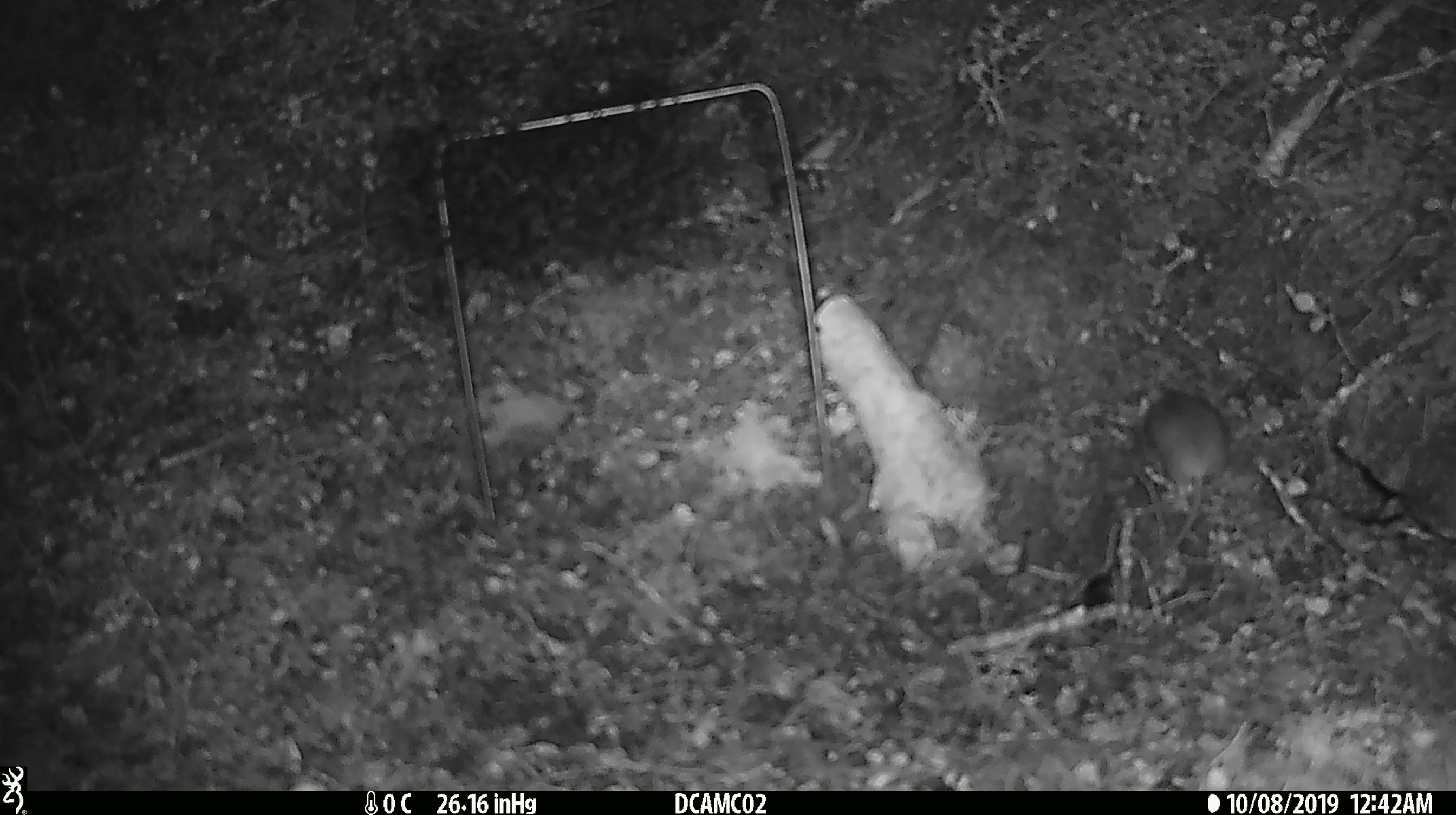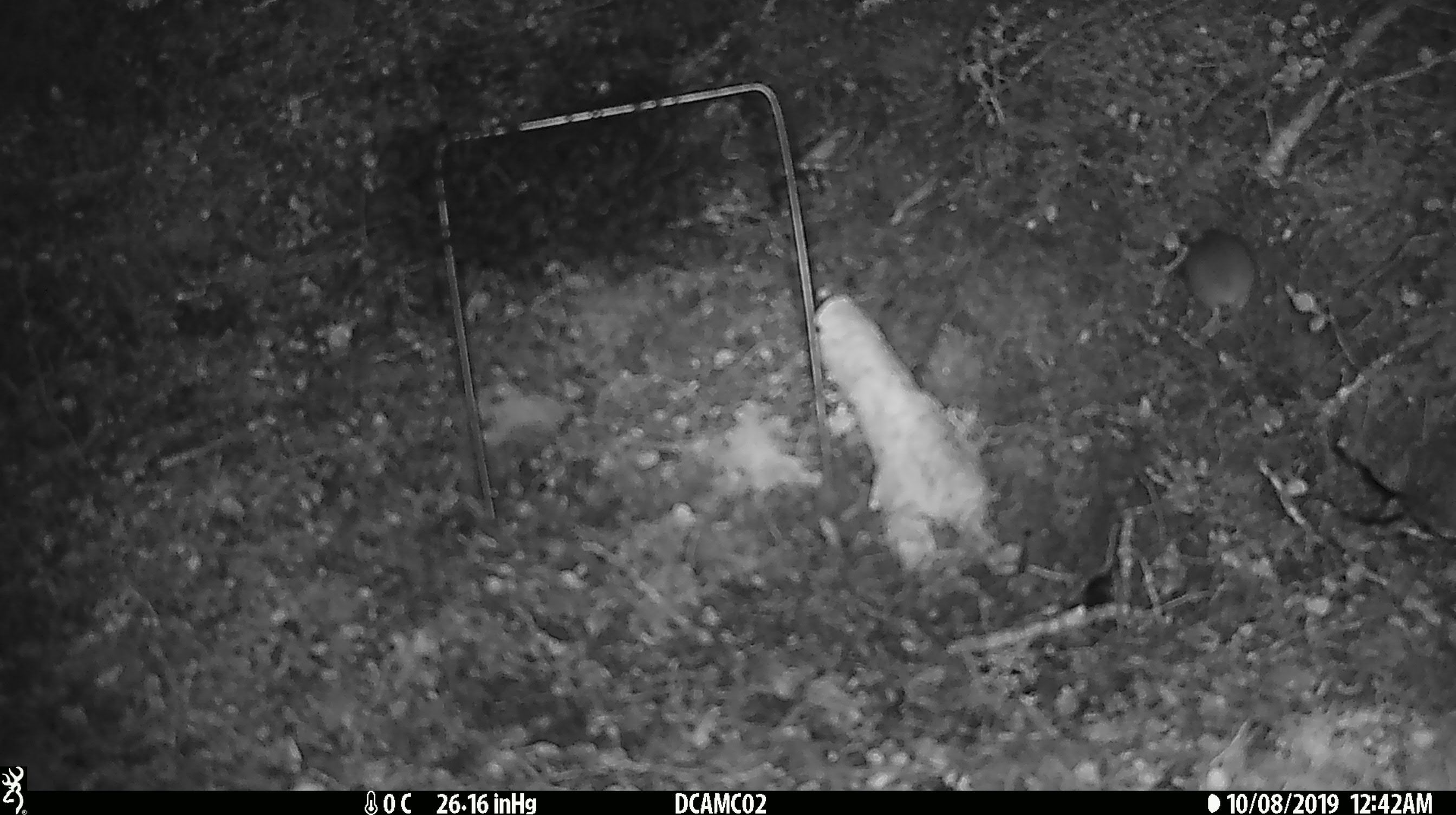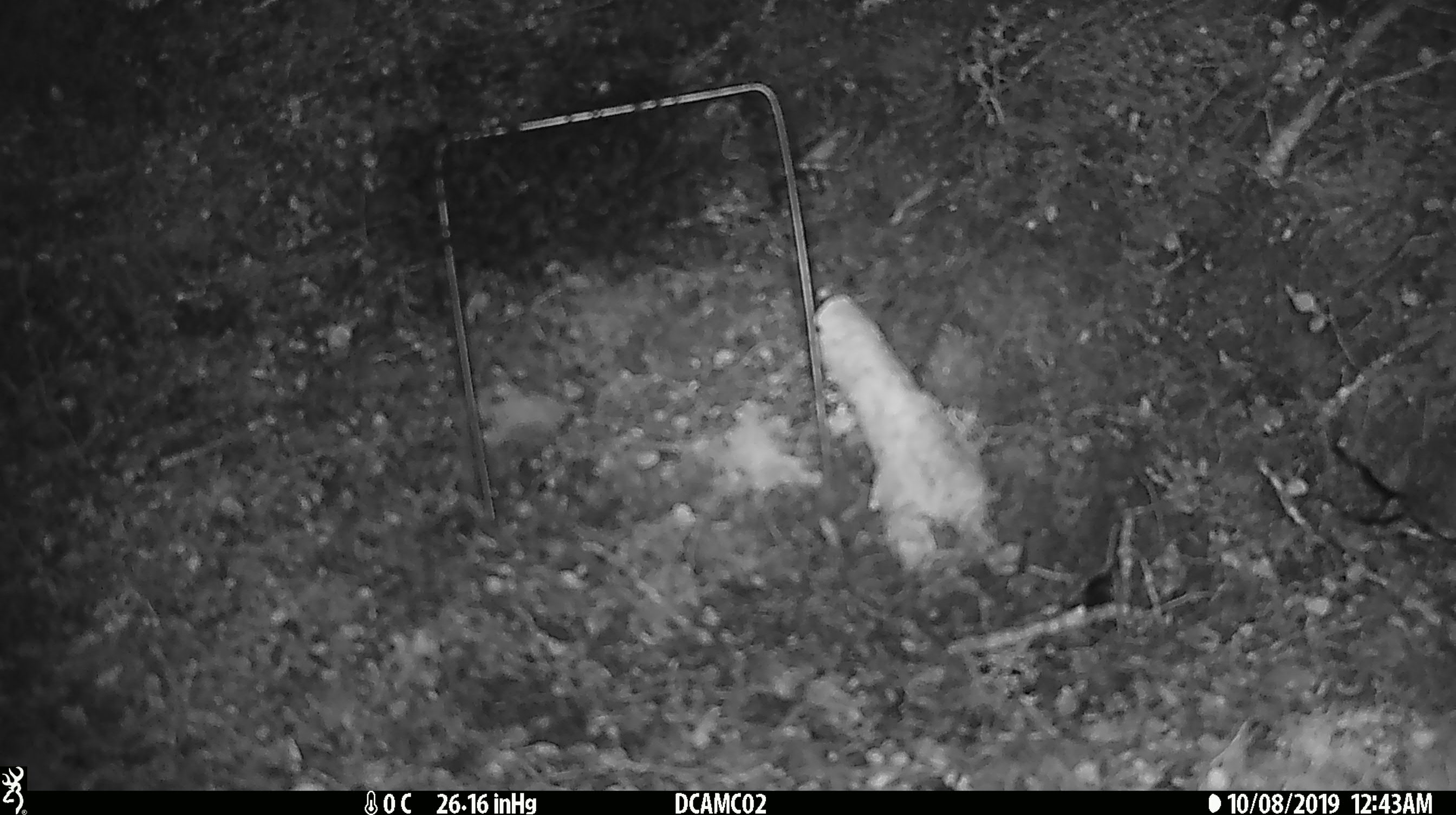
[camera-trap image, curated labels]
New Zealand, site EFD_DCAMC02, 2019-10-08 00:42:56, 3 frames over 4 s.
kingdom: Animalia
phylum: Chordata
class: Mammalia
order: Rodentia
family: Muridae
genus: Mus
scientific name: Mus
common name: mouse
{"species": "mouse (Mus)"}